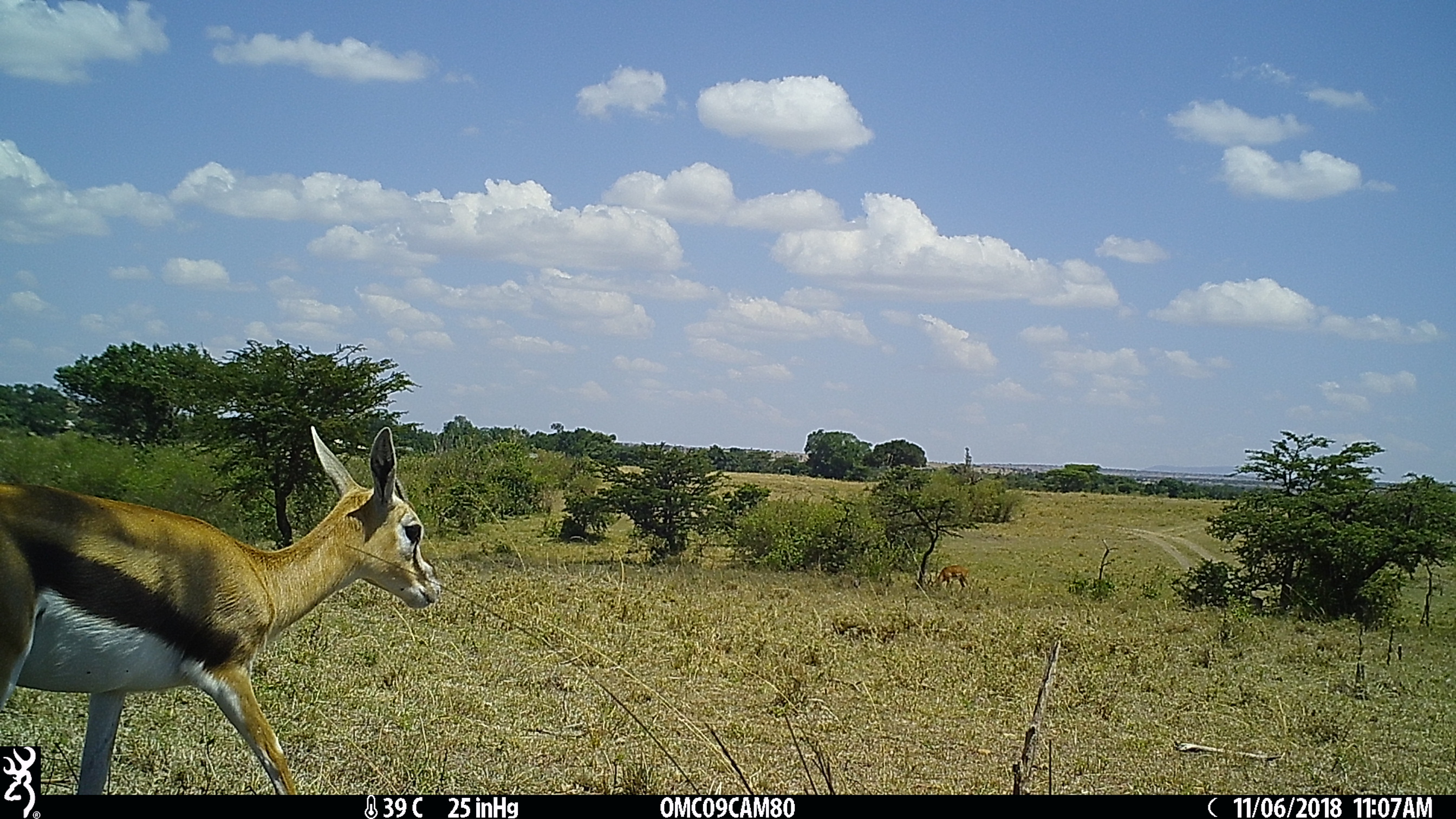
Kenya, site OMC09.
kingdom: Animalia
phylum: Chordata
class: Mammalia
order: Artiodactyla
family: Bovidae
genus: Eudorcas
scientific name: Eudorcas thomsonii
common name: thomon's gazelle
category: gazelle thomsons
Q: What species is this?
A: Gazelle thomsons (thomon's gazelle) (Eudorcas thomsonii).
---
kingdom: Animalia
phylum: Chordata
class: Mammalia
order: Artiodactyla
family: Bovidae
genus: Aepyceros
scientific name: Aepyceros melampus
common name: impala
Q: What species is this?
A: Impala (Aepyceros melampus).